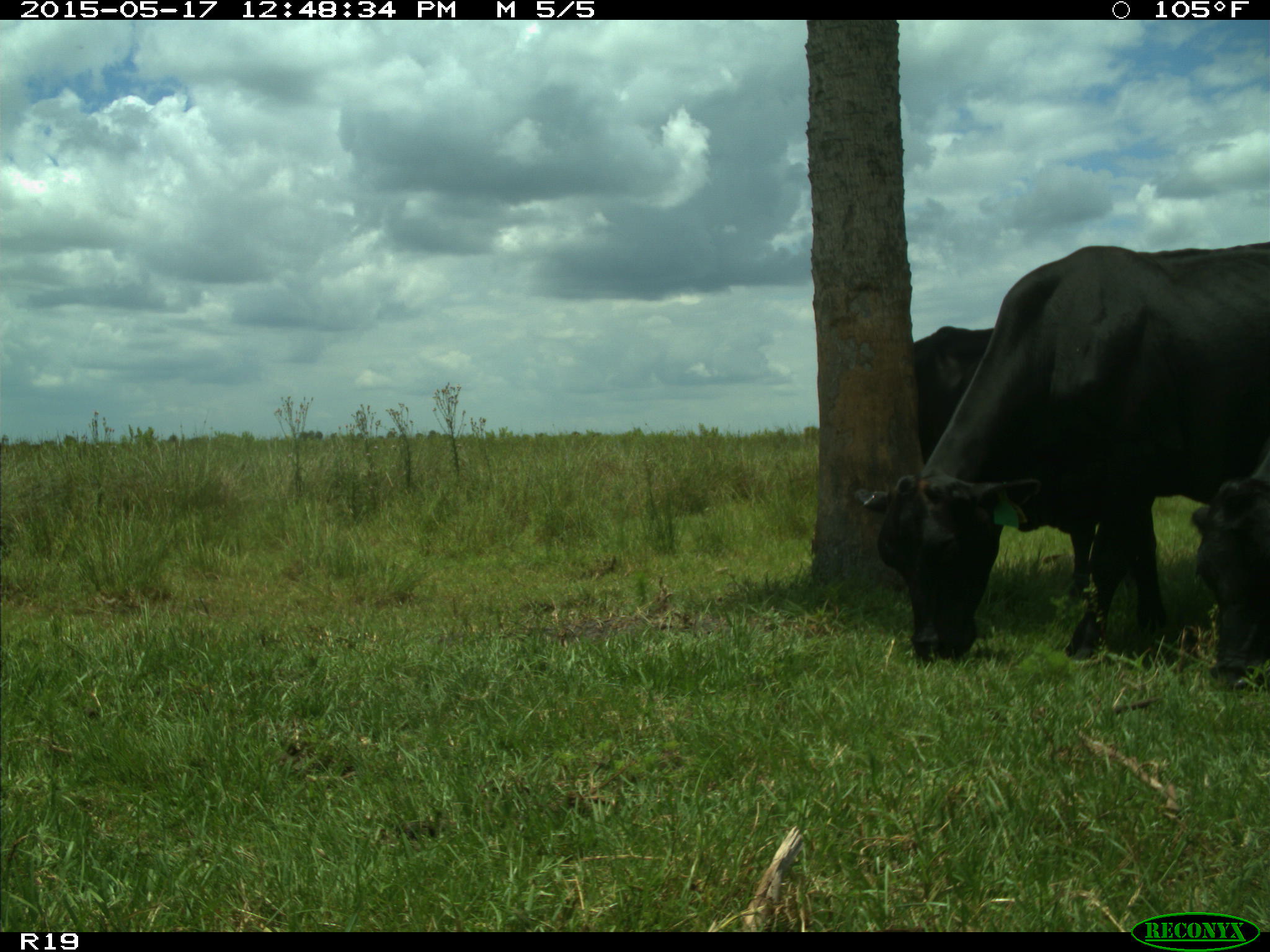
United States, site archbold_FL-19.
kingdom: Animalia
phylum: Chordata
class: Mammalia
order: Artiodactyla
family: Bovidae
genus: Bos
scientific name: Bos taurus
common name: domestic cow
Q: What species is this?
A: Bos taurus (domestic cow).